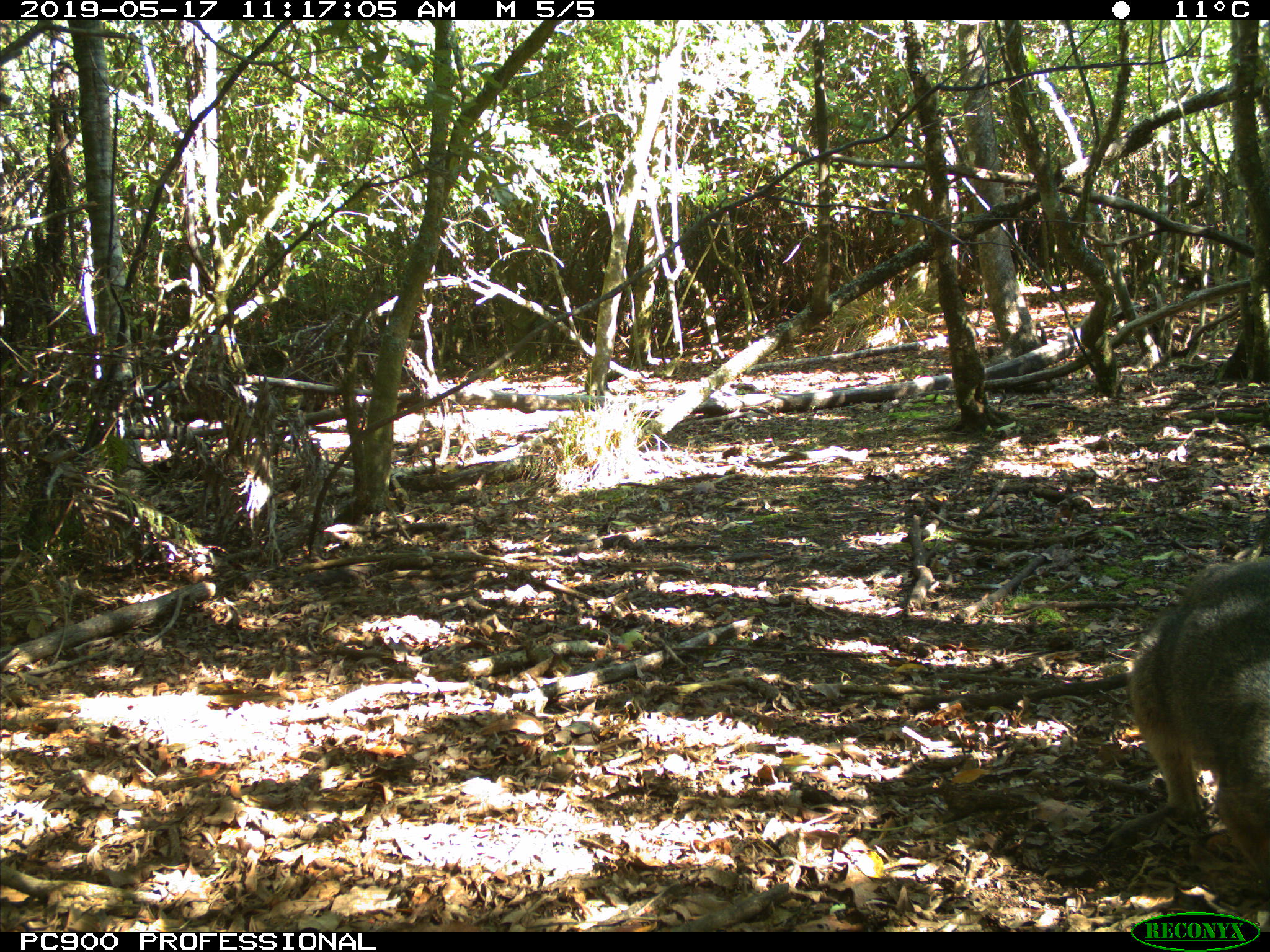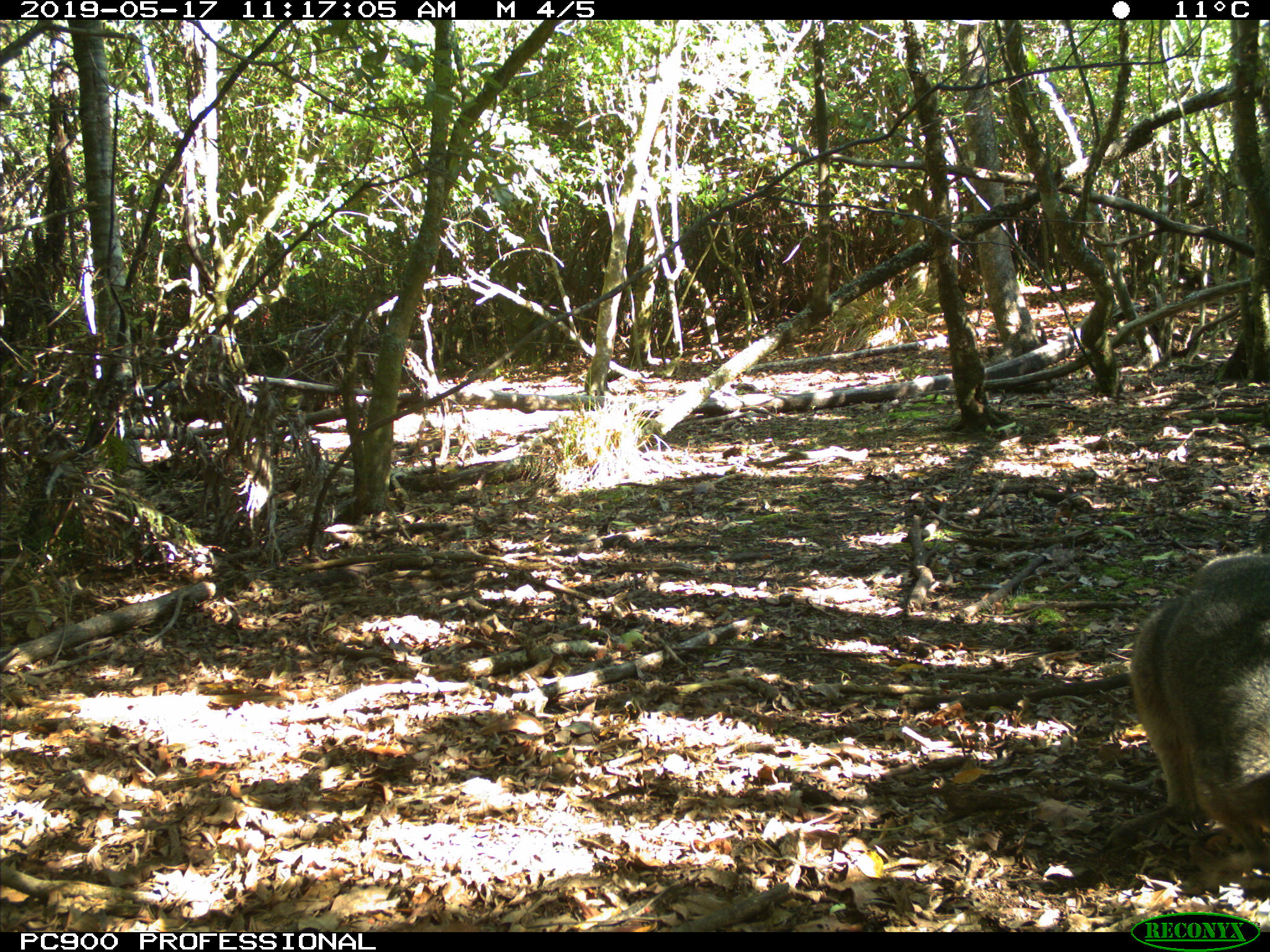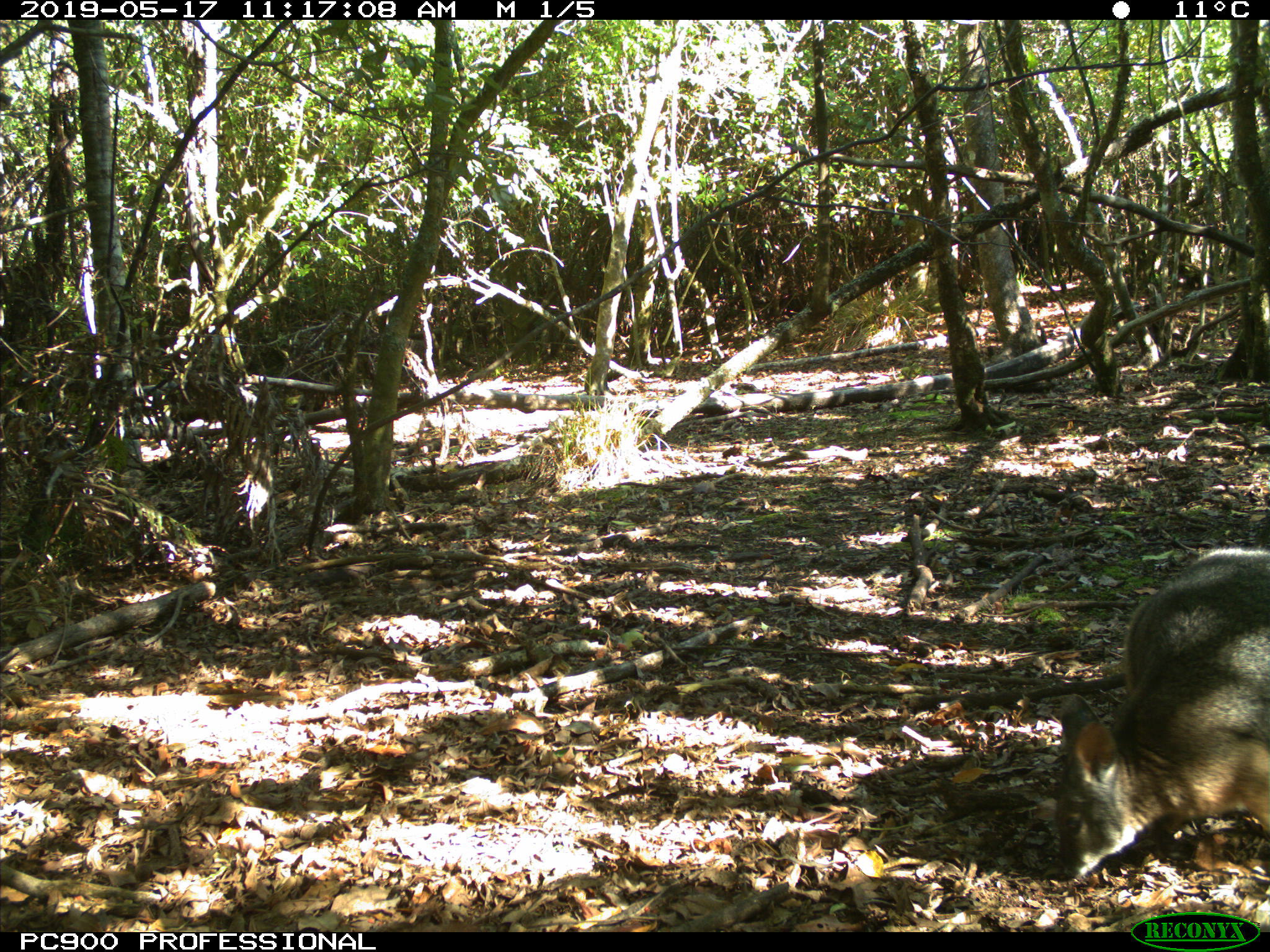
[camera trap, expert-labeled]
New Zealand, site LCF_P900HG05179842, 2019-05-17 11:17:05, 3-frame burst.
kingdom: Animalia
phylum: Chordata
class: Mammalia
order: Diprotodontia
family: Macropodidae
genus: Notamacropus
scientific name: Notamacropus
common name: wallaby